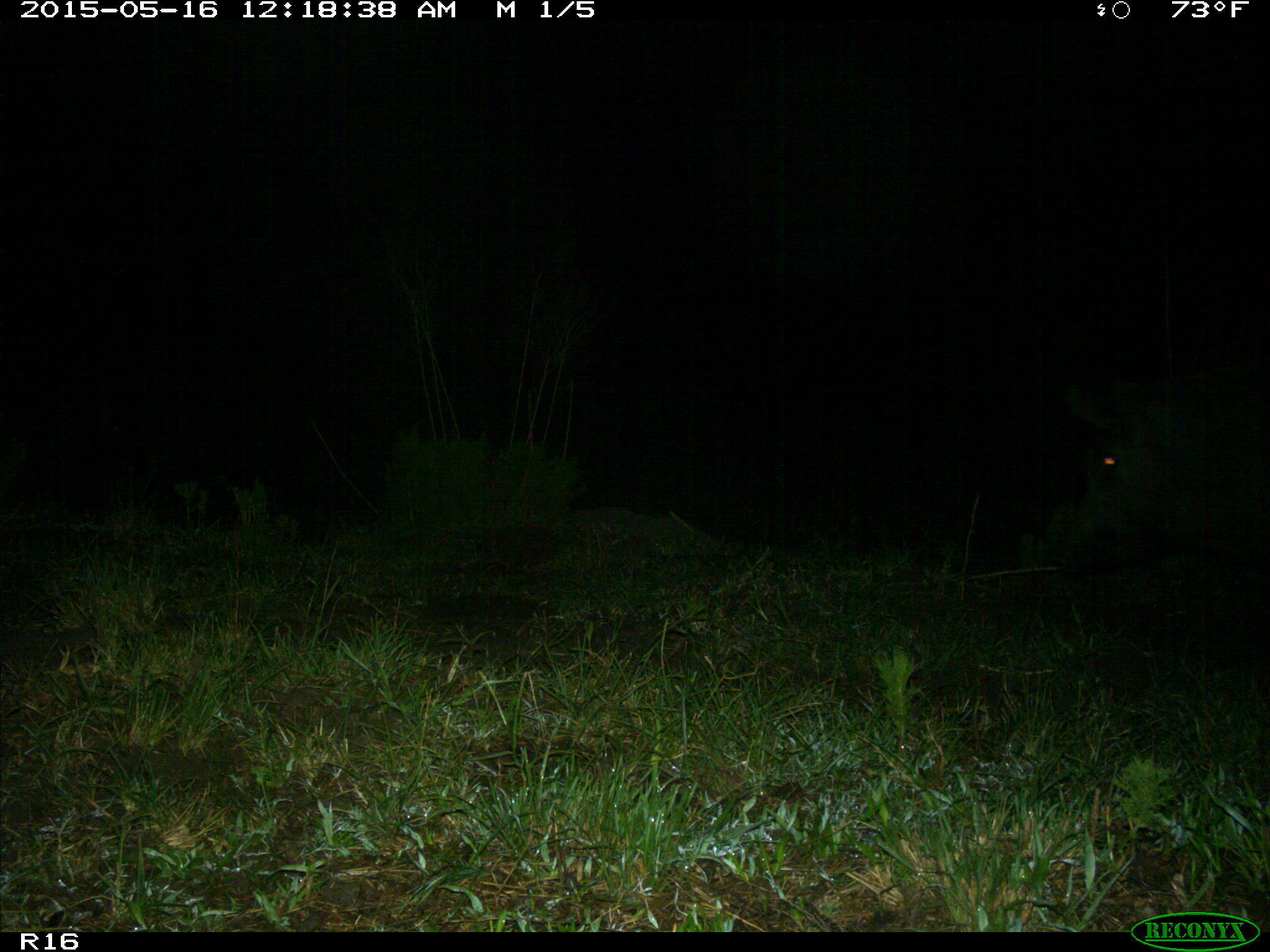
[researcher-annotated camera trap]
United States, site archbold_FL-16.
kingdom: Animalia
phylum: Chordata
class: Mammalia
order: Artiodactyla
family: Suidae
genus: Sus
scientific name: Sus scrofa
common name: wild boar